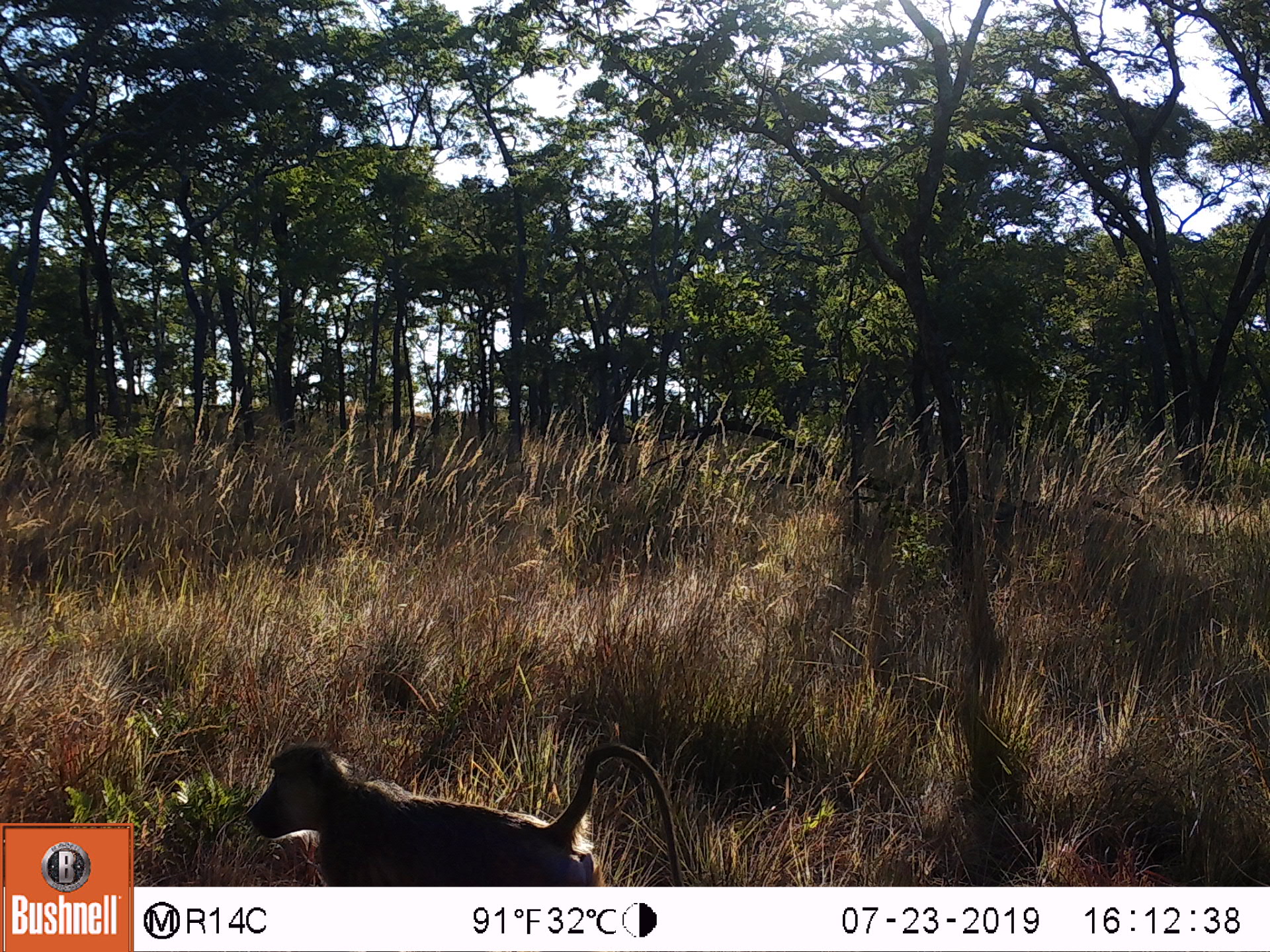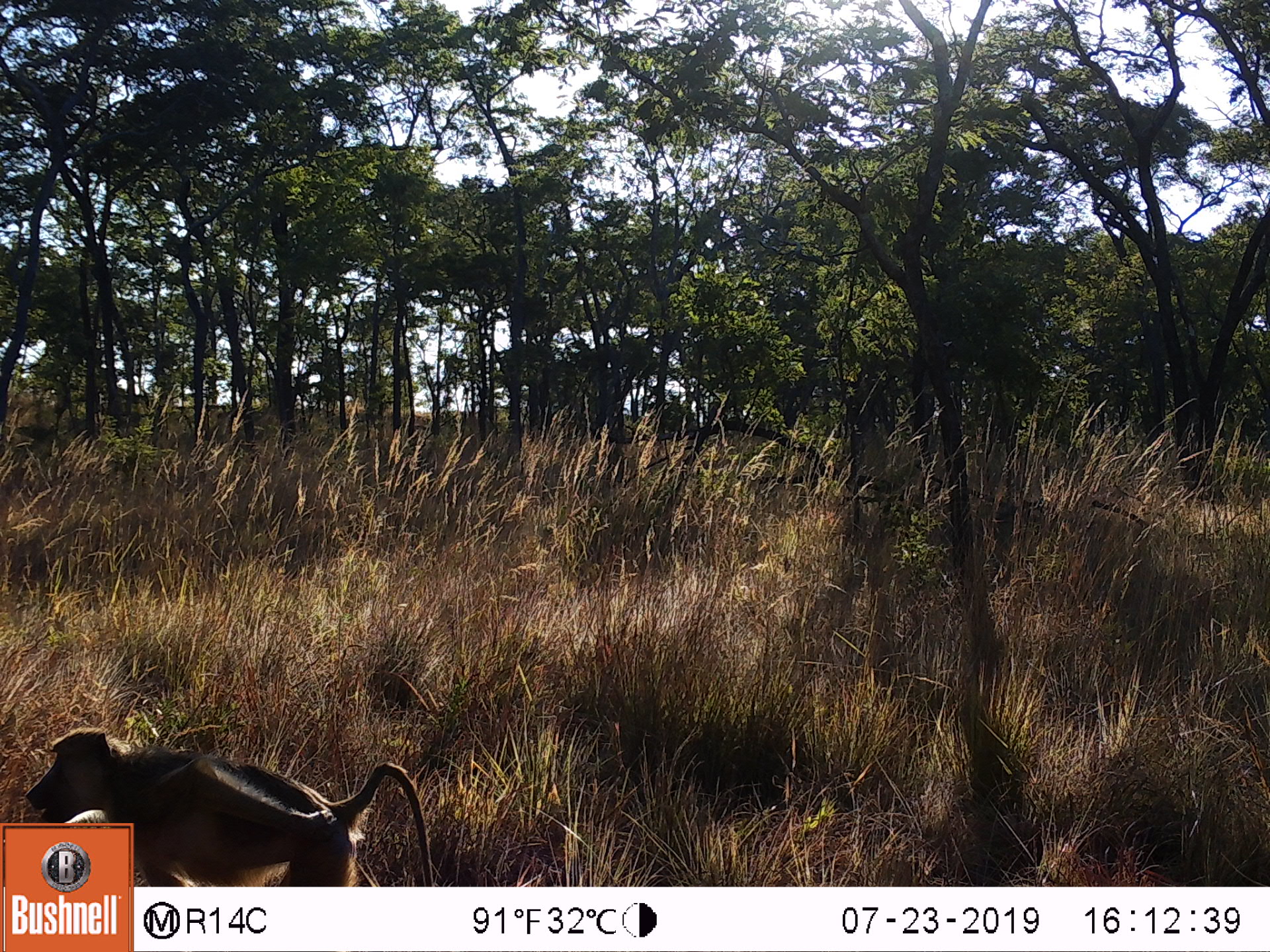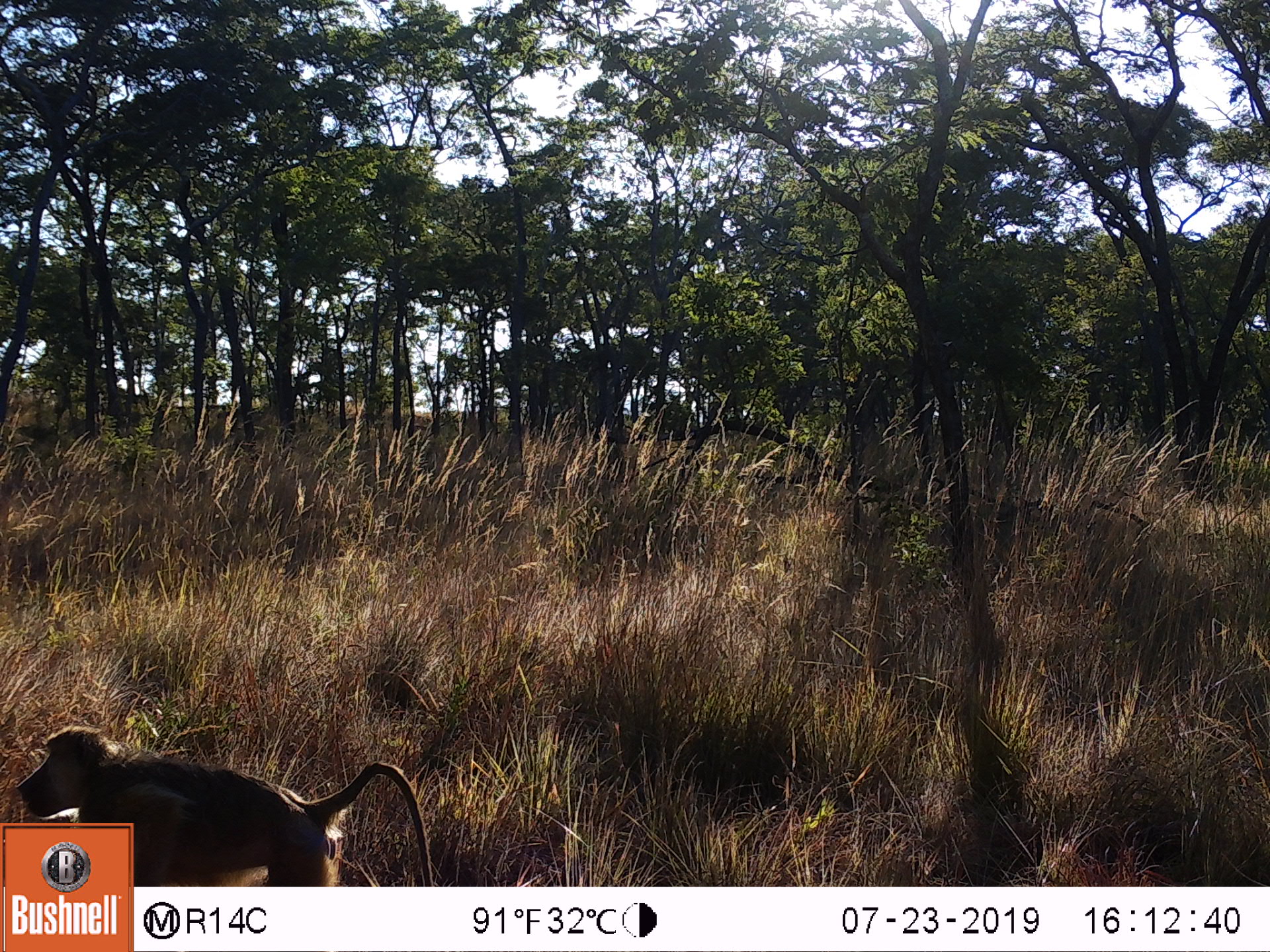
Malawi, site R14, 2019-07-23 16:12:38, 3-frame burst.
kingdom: Animalia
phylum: Chordata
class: Mammalia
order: Primates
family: Cercopithecidae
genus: Papio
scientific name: Papio cynocephalus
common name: yellow baboon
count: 1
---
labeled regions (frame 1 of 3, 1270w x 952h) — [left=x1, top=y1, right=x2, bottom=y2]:
yellow baboon: [left=239, top=731, right=702, bottom=884]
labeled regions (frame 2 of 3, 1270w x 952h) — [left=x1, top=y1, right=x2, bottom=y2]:
yellow baboon: [left=15, top=723, right=433, bottom=820]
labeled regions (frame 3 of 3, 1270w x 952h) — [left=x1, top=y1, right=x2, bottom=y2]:
yellow baboon: [left=13, top=724, right=427, bottom=819]